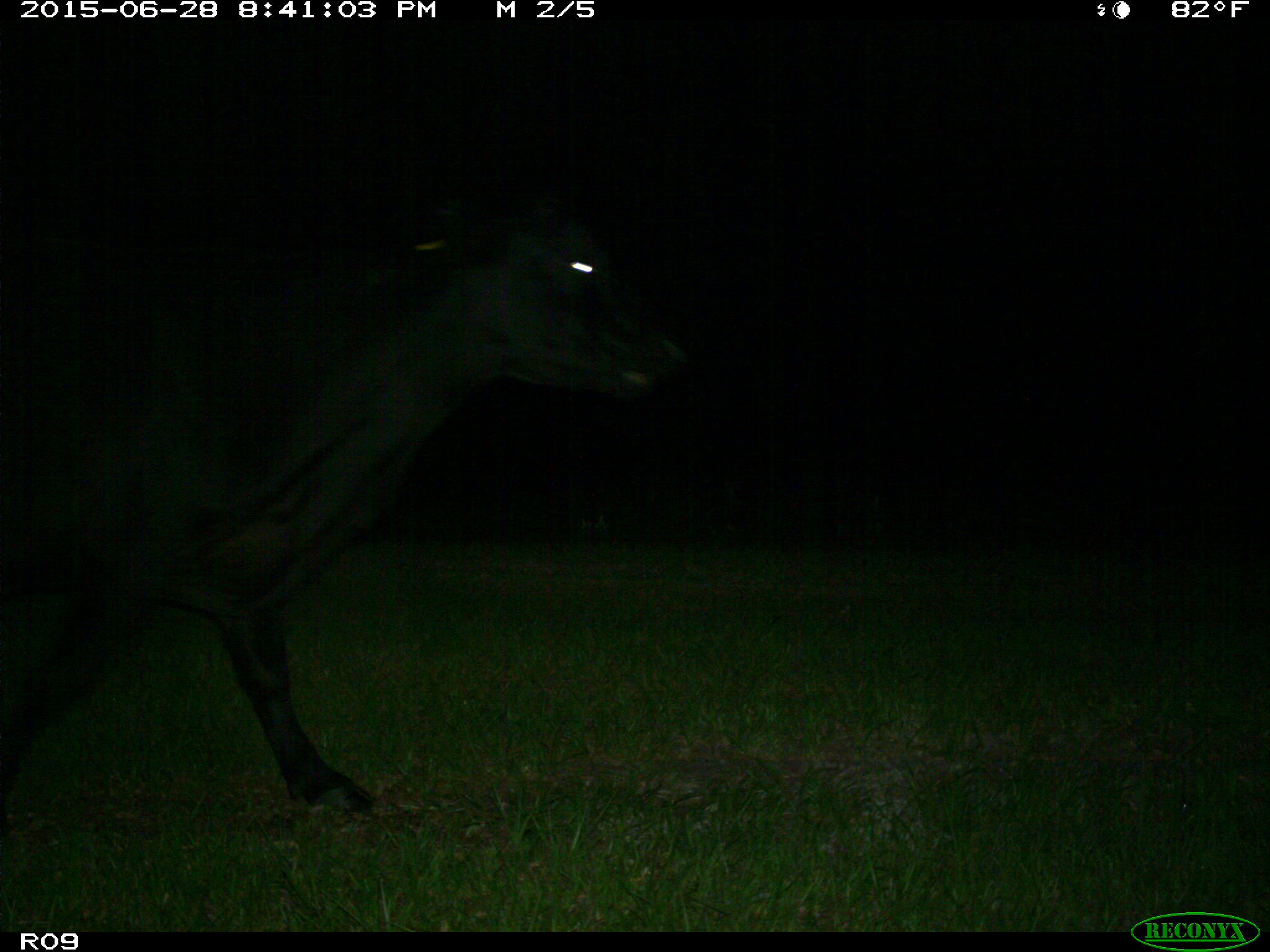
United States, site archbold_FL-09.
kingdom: Animalia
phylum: Chordata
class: Mammalia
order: Artiodactyla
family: Bovidae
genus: Bos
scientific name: Bos taurus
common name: domestic cow